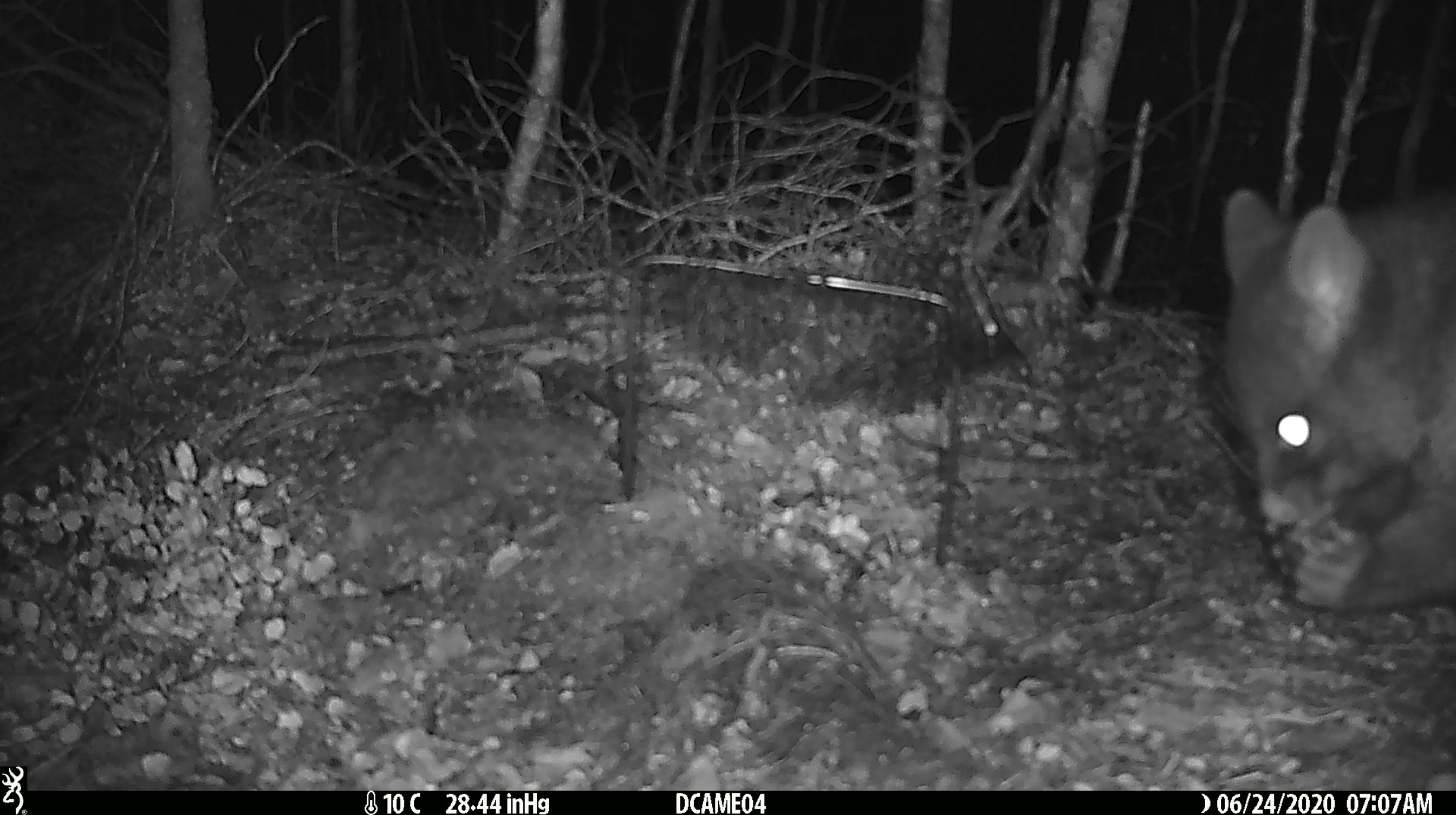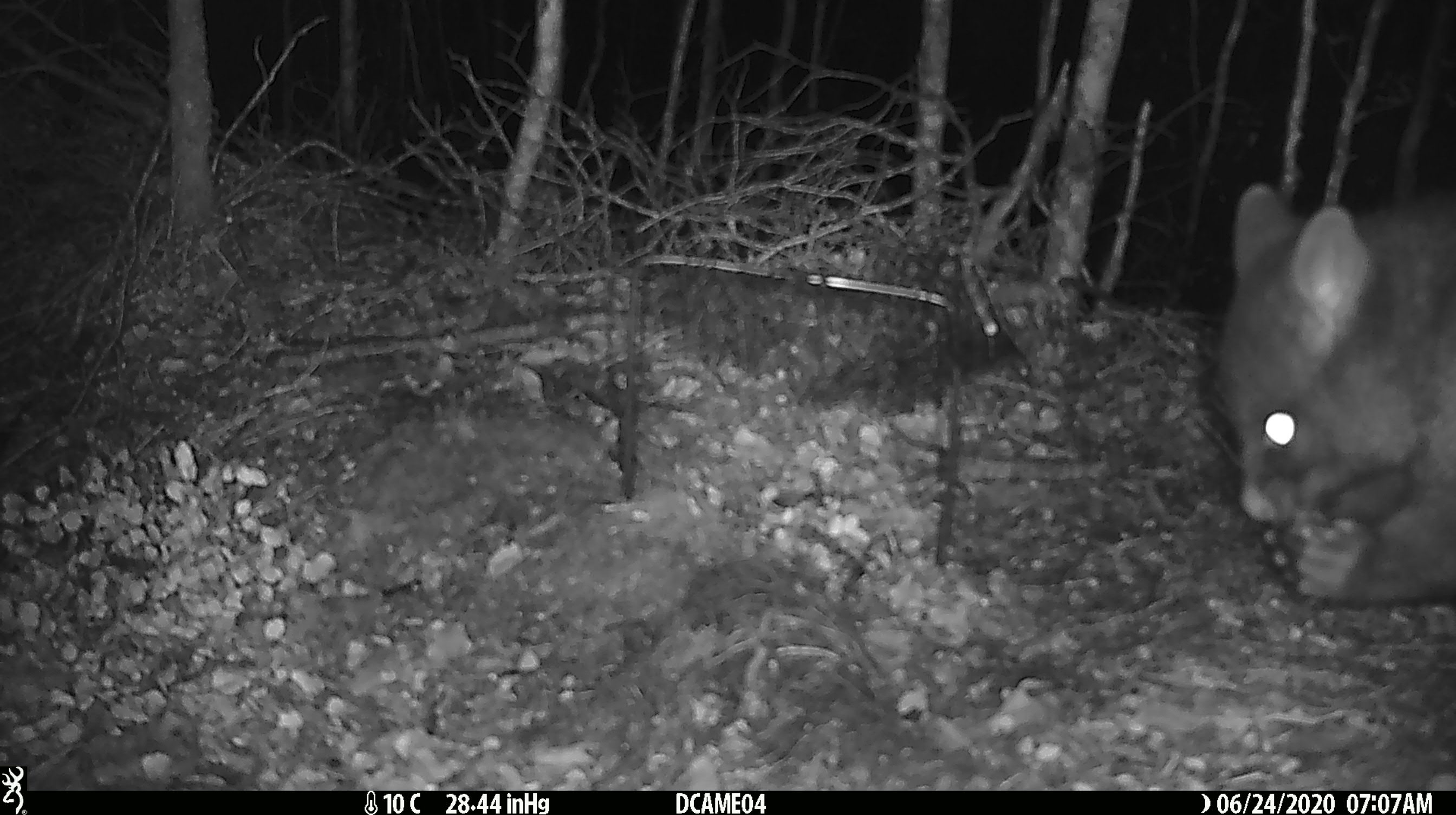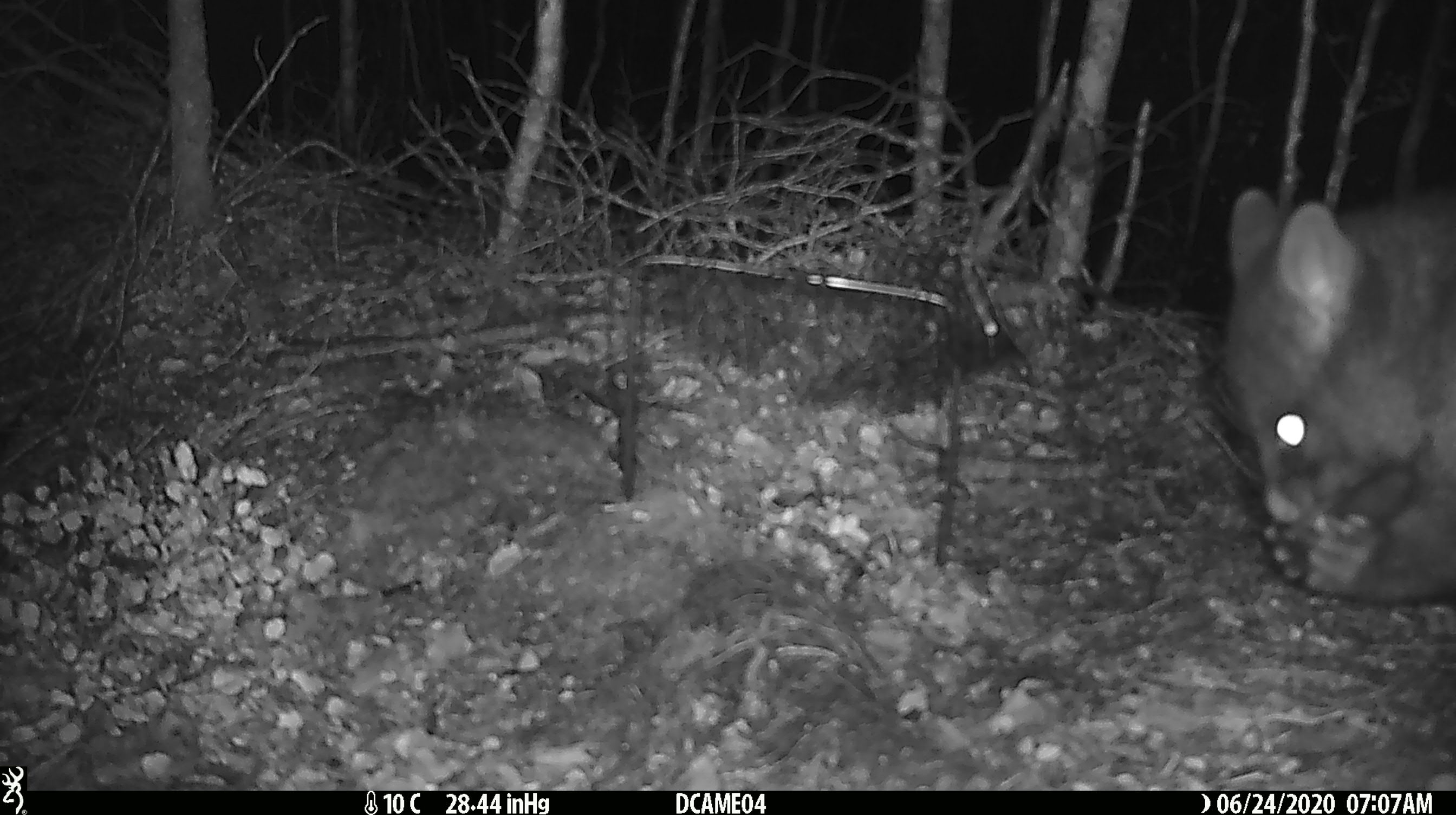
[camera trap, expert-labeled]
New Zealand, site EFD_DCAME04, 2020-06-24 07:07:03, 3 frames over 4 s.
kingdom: Animalia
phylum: Chordata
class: Mammalia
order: Diprotodontia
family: Phalangeridae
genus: Trichosurus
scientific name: Trichosurus vulpecula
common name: common brushtail possum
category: possum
Possum (common brushtail possum) (Trichosurus vulpecula).